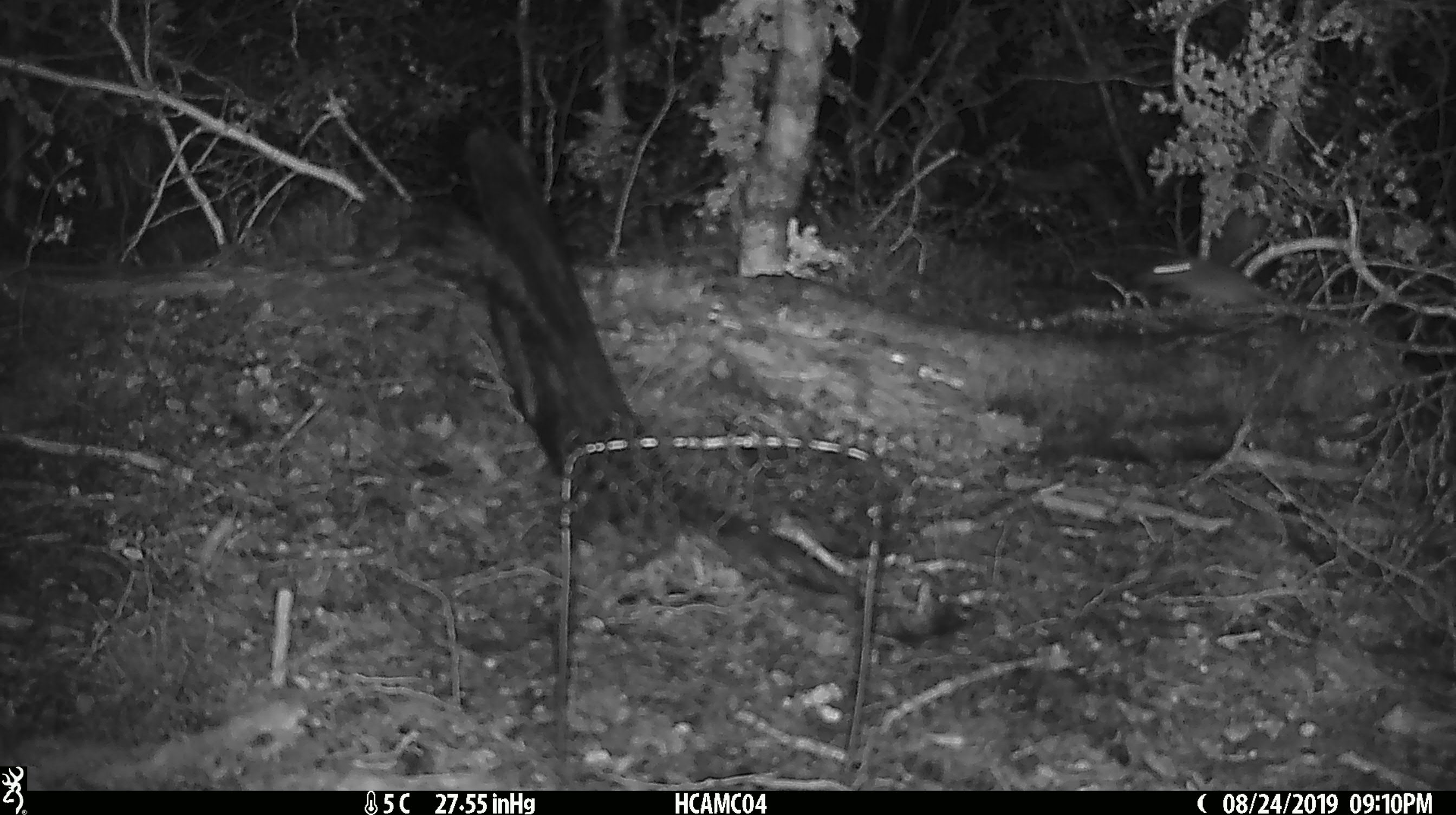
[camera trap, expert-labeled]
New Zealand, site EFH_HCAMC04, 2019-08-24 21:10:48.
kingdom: Animalia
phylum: Chordata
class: Mammalia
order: Rodentia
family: Muridae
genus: Mus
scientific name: Mus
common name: mouse